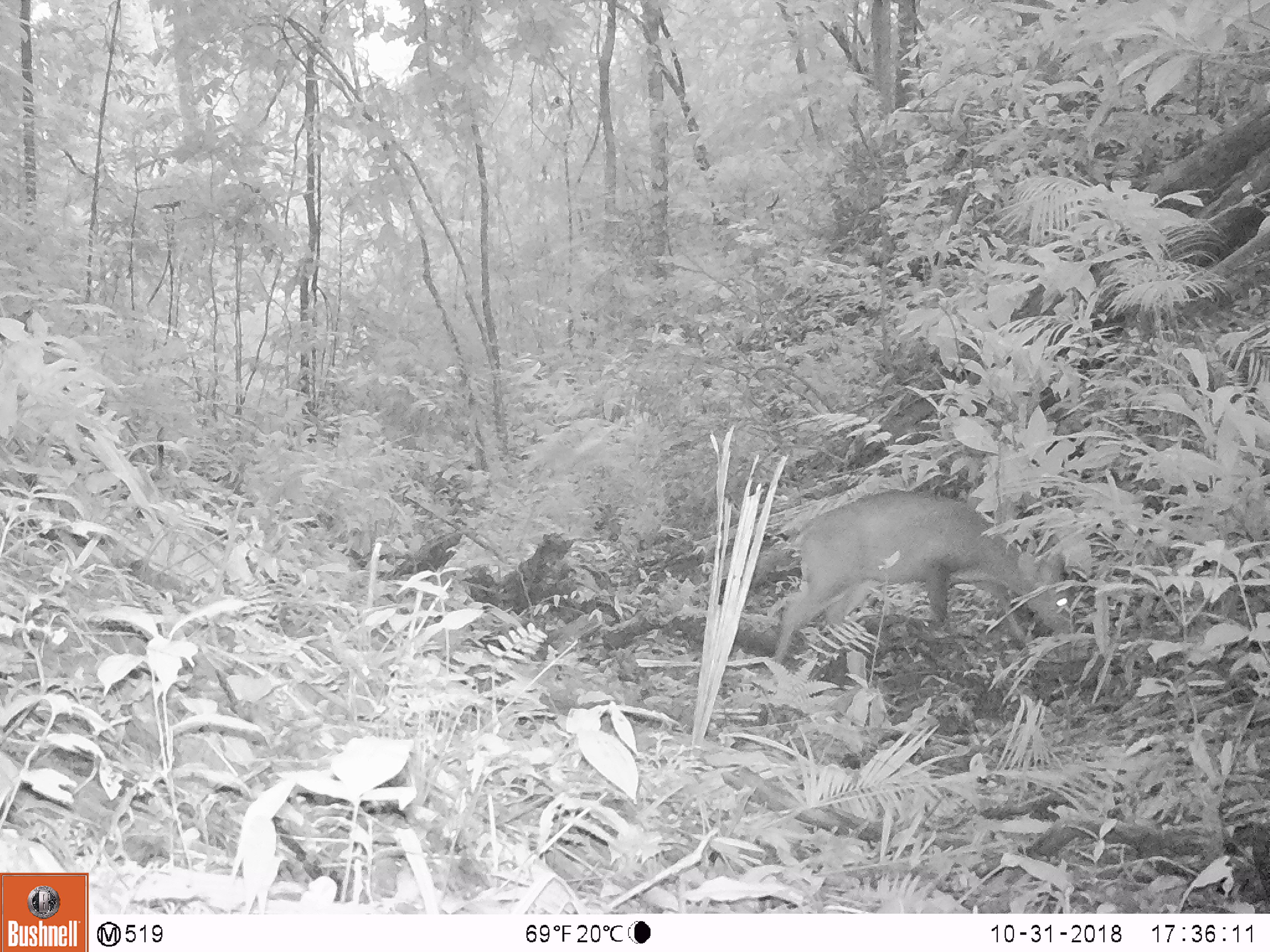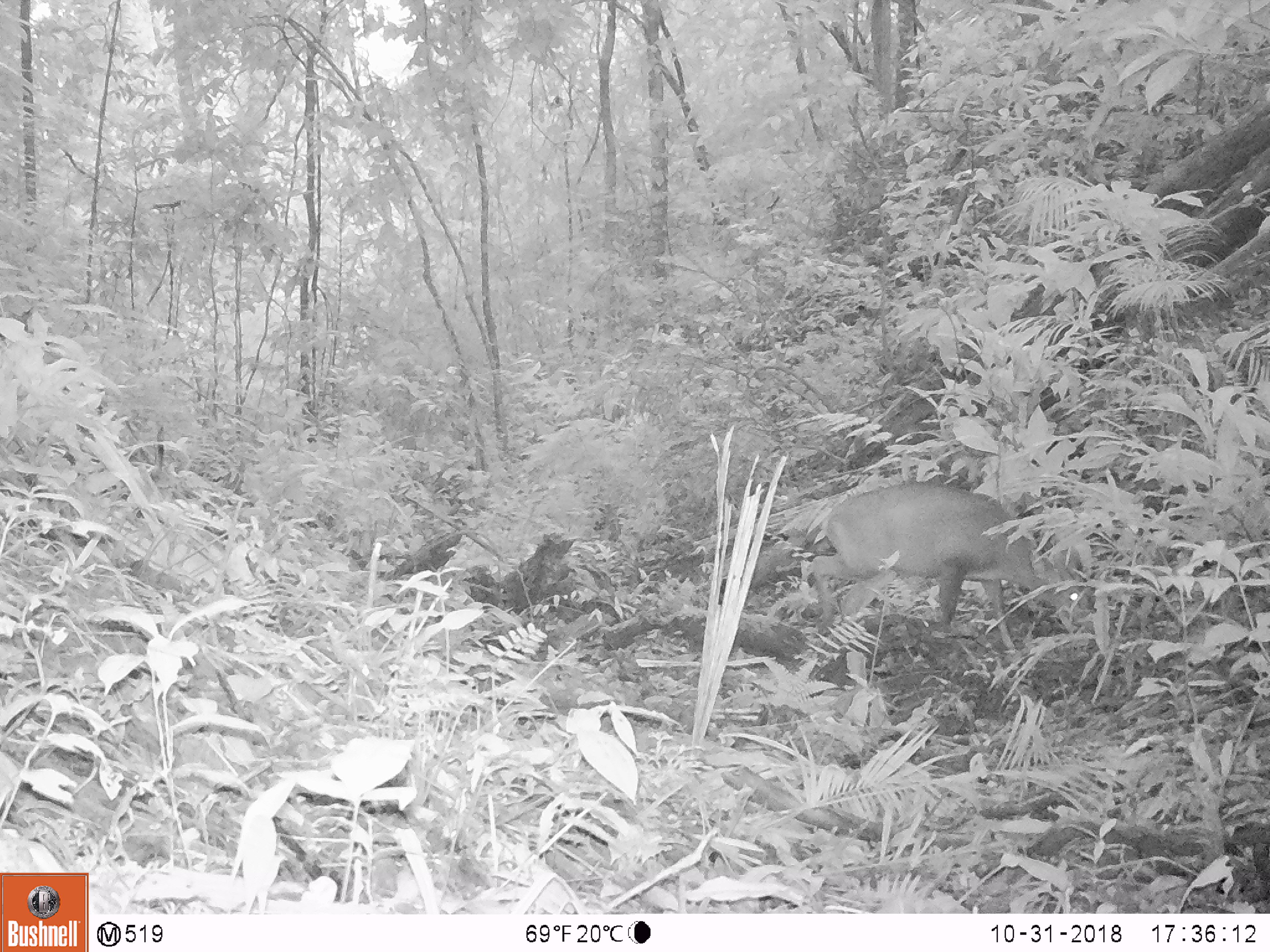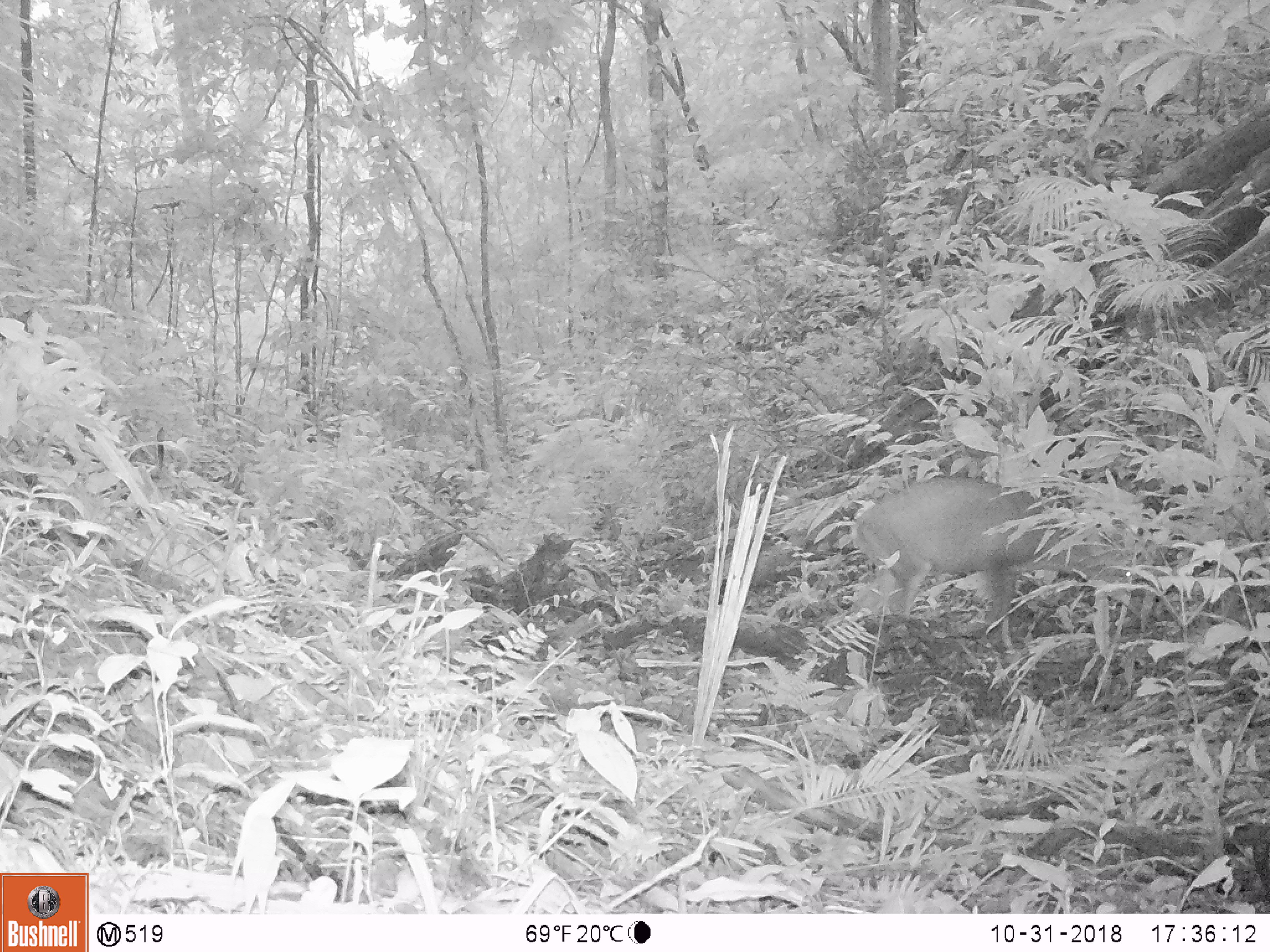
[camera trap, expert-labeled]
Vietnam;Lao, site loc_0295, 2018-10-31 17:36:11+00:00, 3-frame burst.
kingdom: Animalia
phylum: Chordata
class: Mammalia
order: Artiodactyla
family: Cervidae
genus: Muntiacus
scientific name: Muntiacus vuquangensis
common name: large-antlered muntjac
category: large antlered muntjac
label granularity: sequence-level